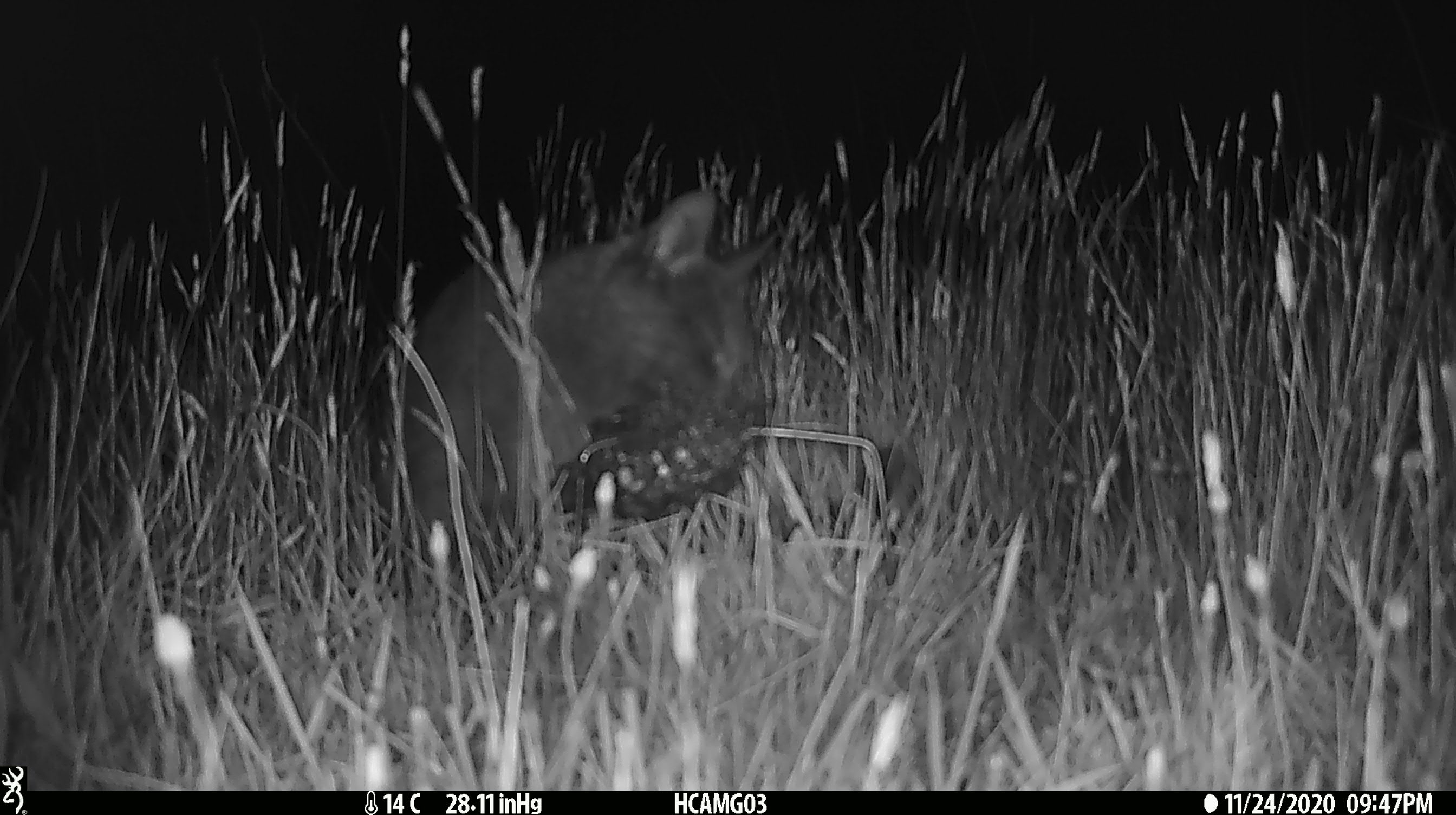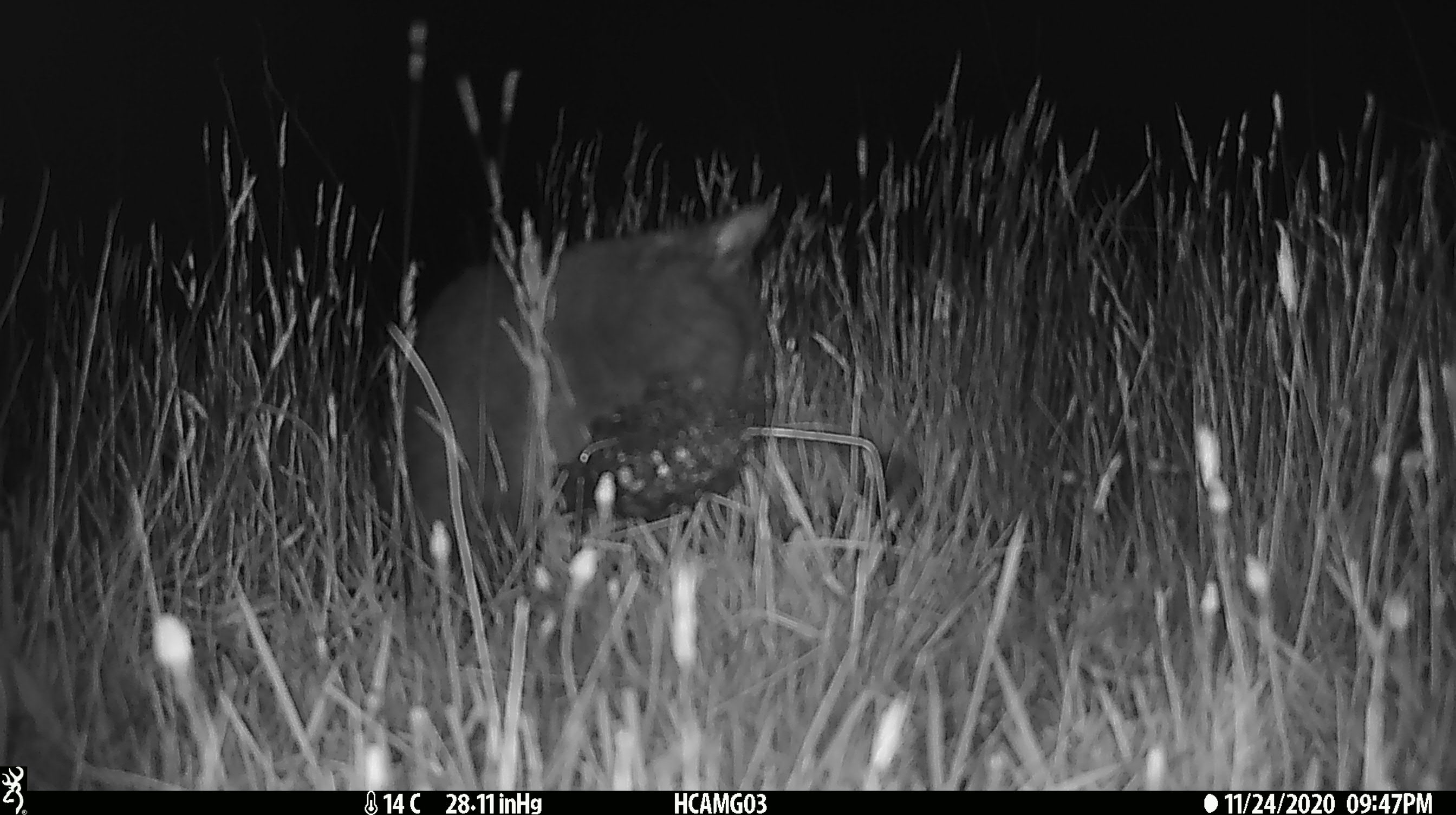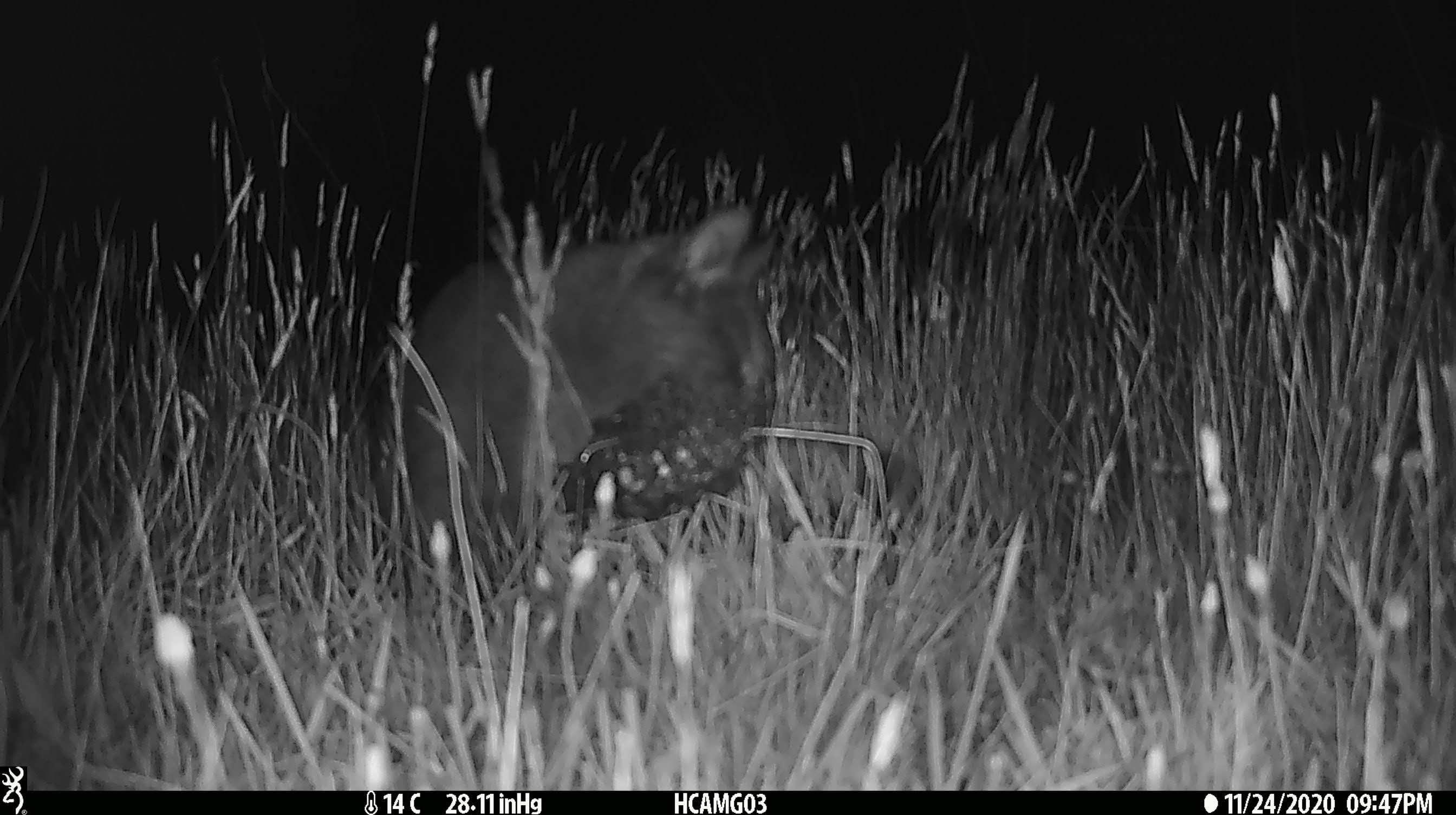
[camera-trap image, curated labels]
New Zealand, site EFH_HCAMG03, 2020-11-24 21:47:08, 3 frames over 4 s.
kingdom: Animalia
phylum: Chordata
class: Mammalia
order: Carnivora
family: Felidae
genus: Felis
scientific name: Felis catus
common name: domestic cat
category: cat